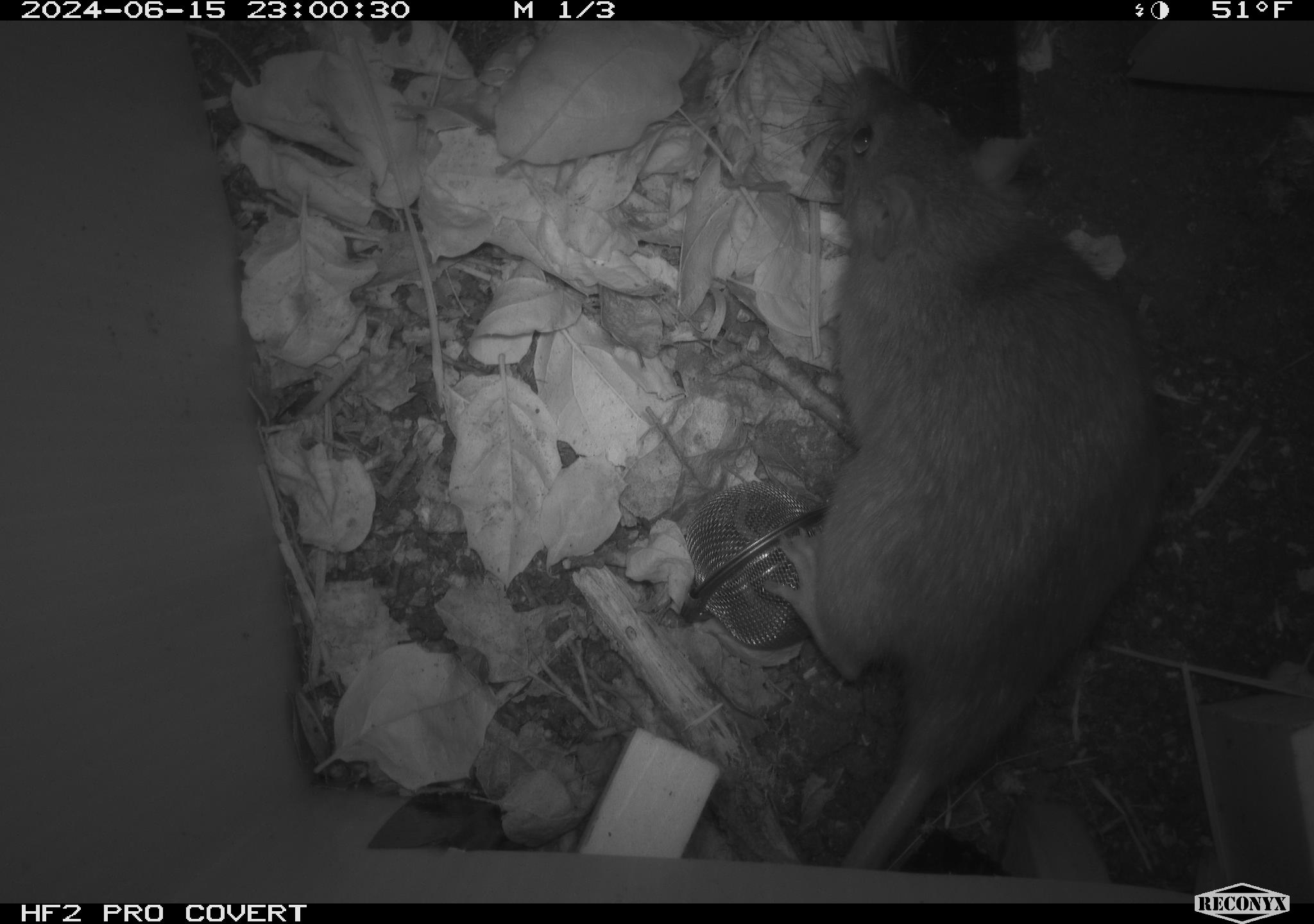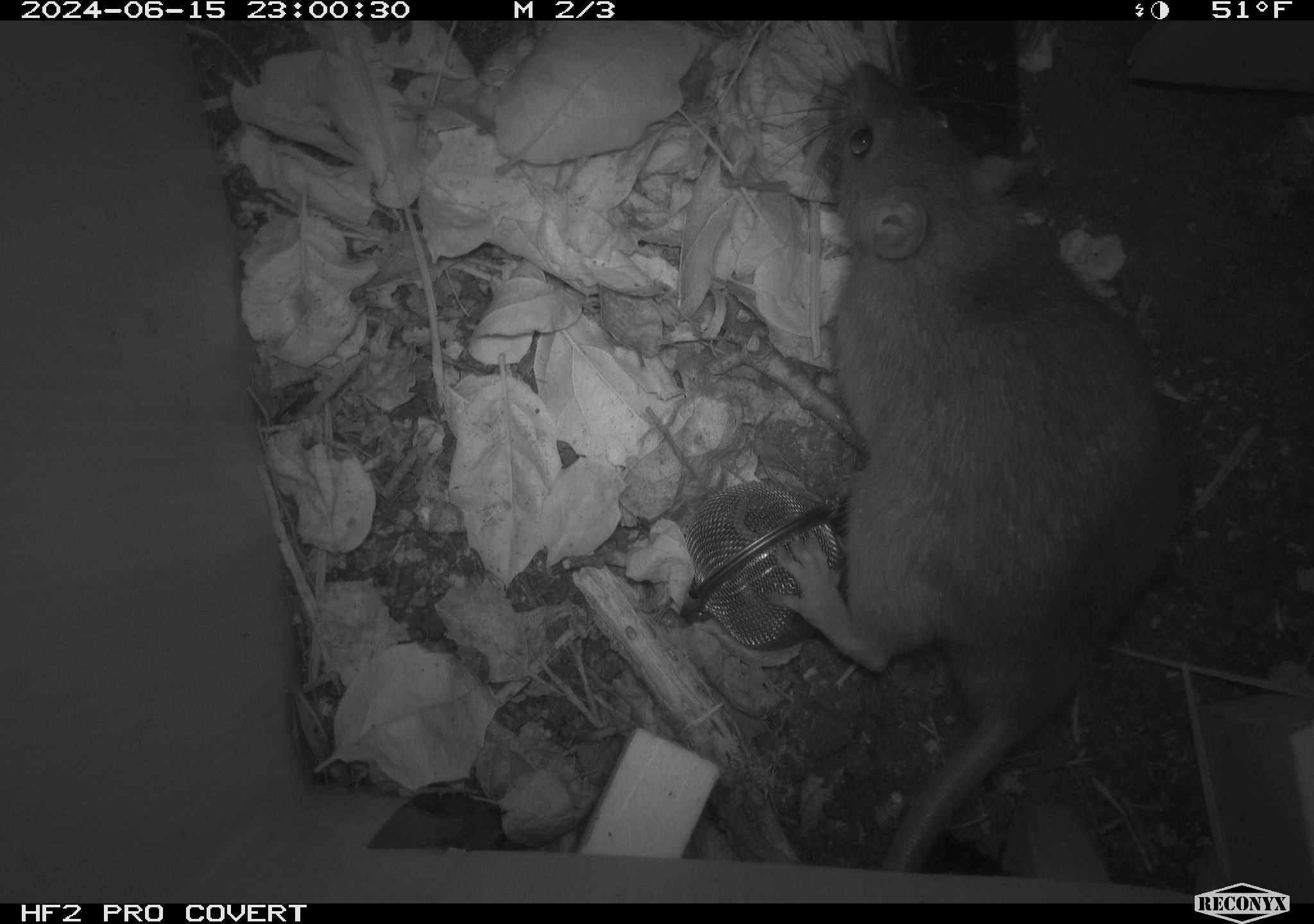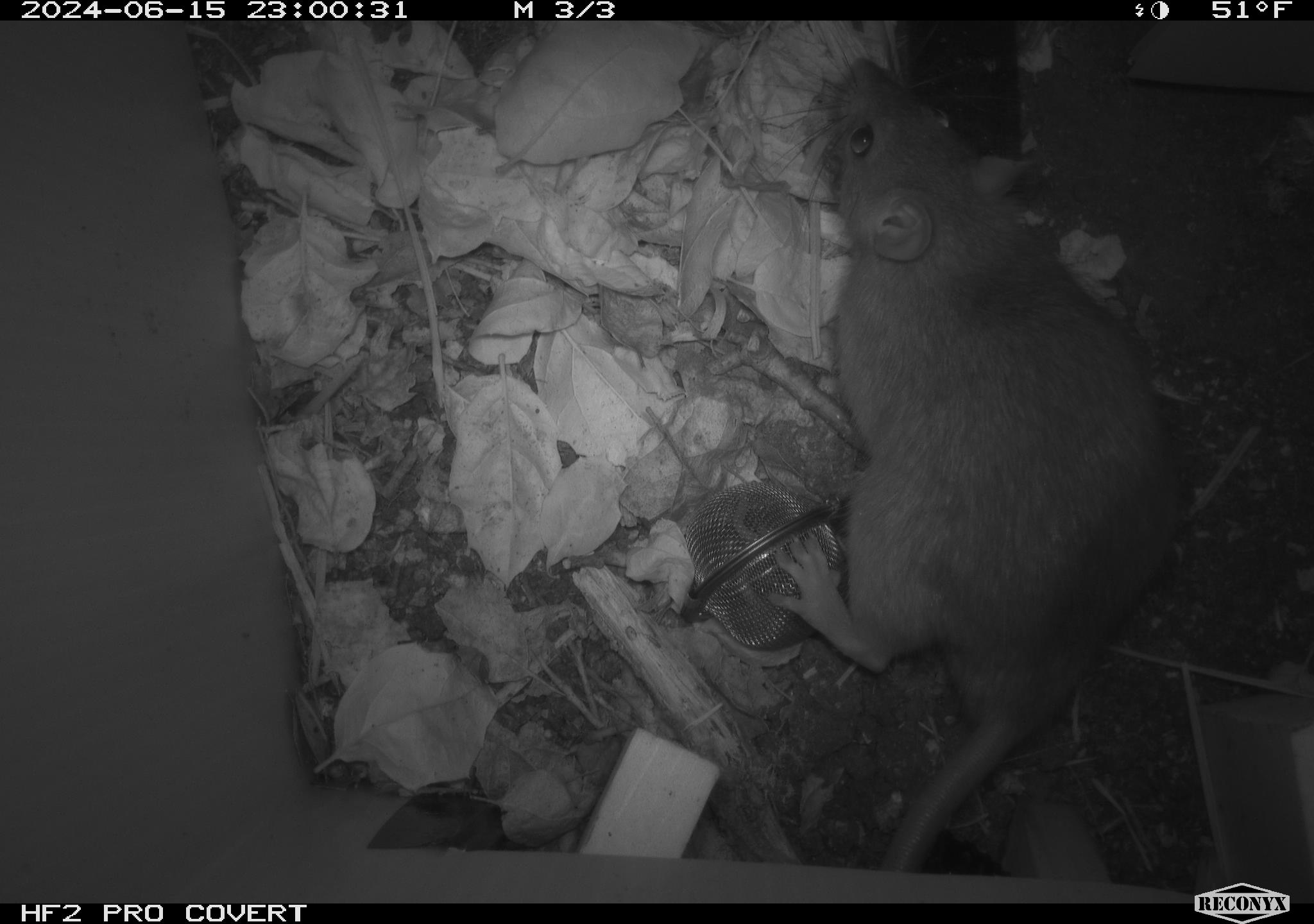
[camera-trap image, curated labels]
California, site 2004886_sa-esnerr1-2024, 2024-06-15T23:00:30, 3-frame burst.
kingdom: Animalia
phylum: Chordata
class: Mammalia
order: Rodentia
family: Muridae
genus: Rattus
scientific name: Rattus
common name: rat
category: rattus species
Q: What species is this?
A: Rattus species (rat) (Rattus).